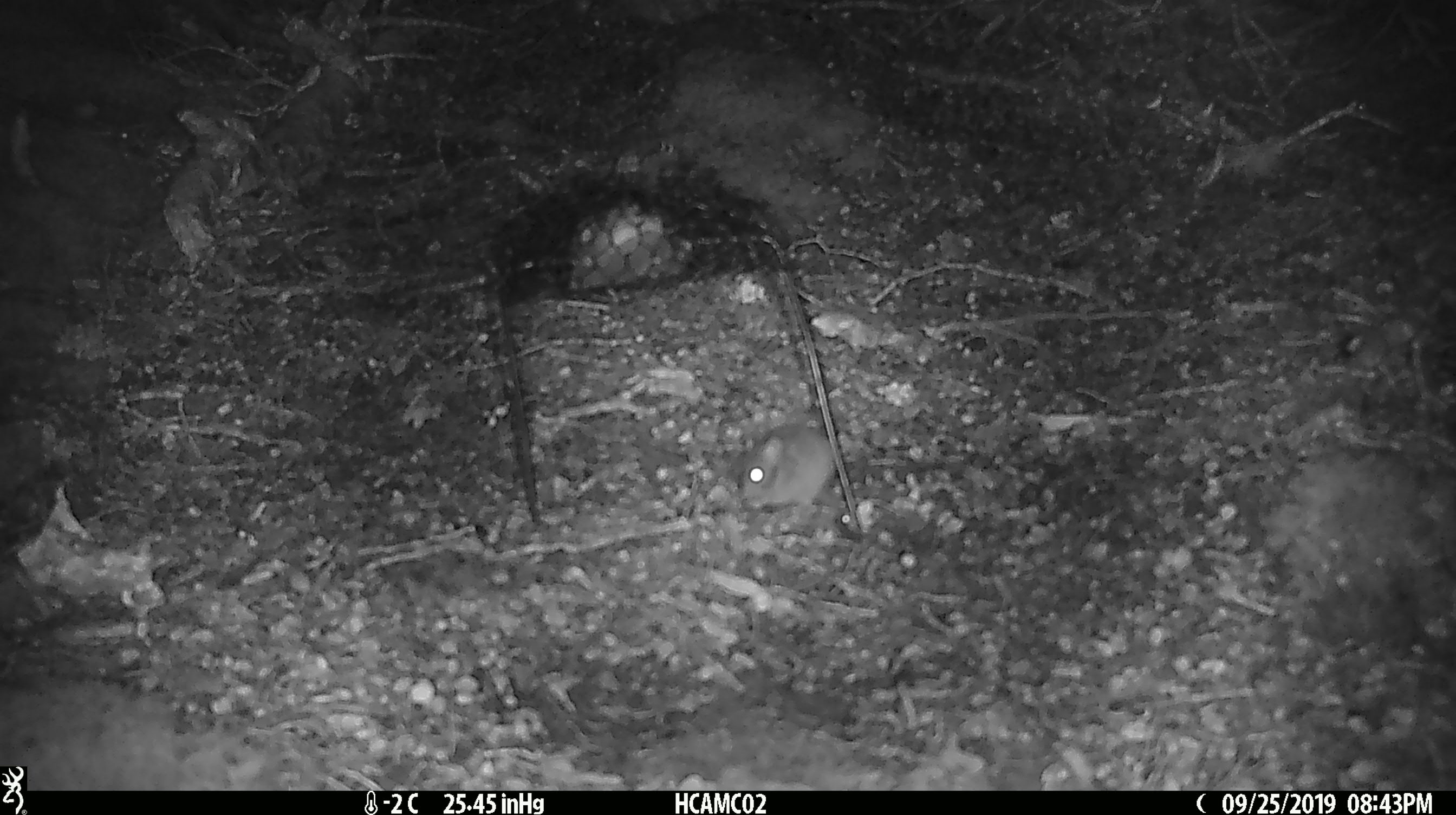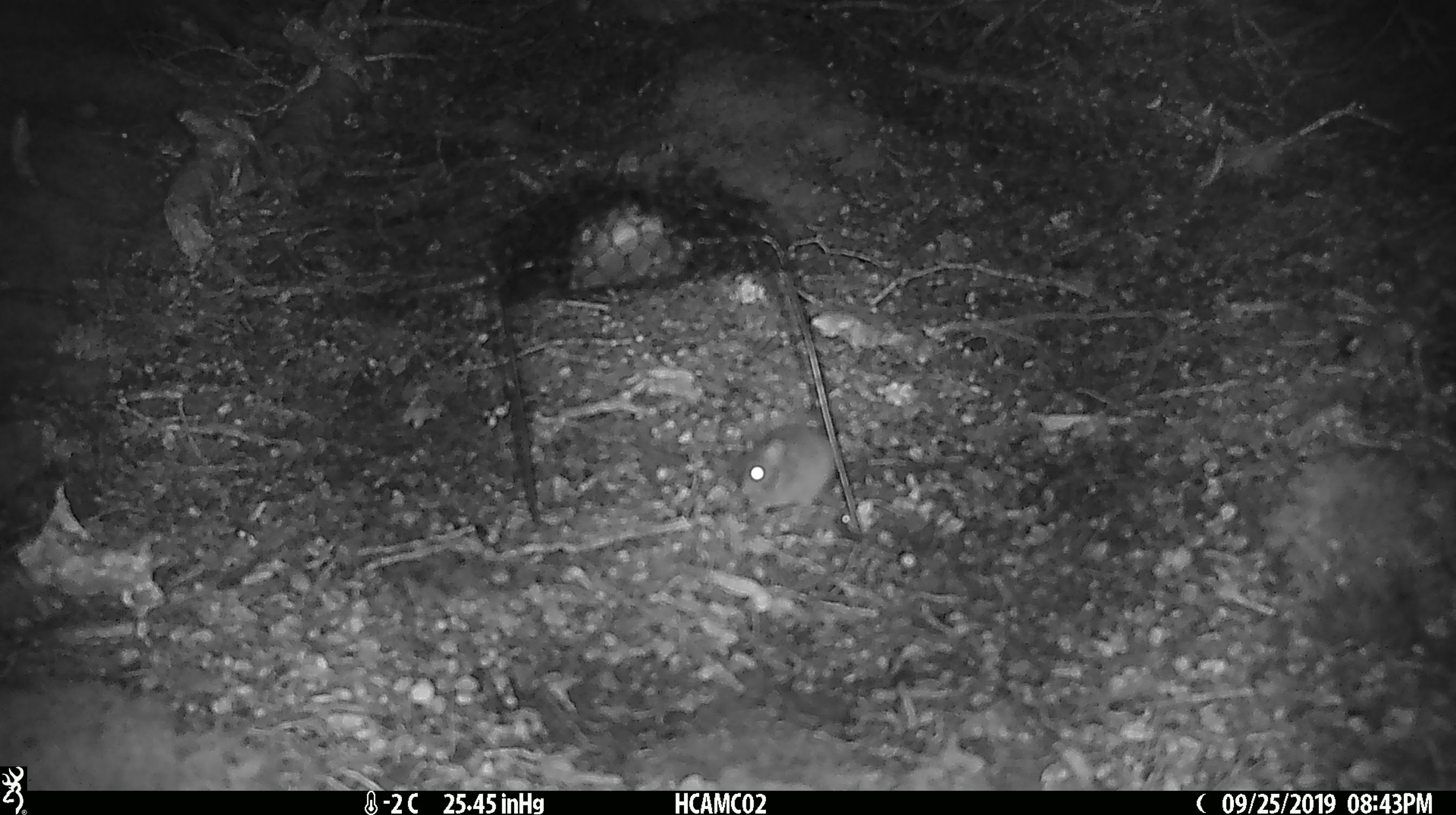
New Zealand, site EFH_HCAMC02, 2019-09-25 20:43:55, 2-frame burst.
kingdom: Animalia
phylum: Chordata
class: Mammalia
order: Rodentia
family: Muridae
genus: Mus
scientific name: Mus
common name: mouse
Mouse (Mus).